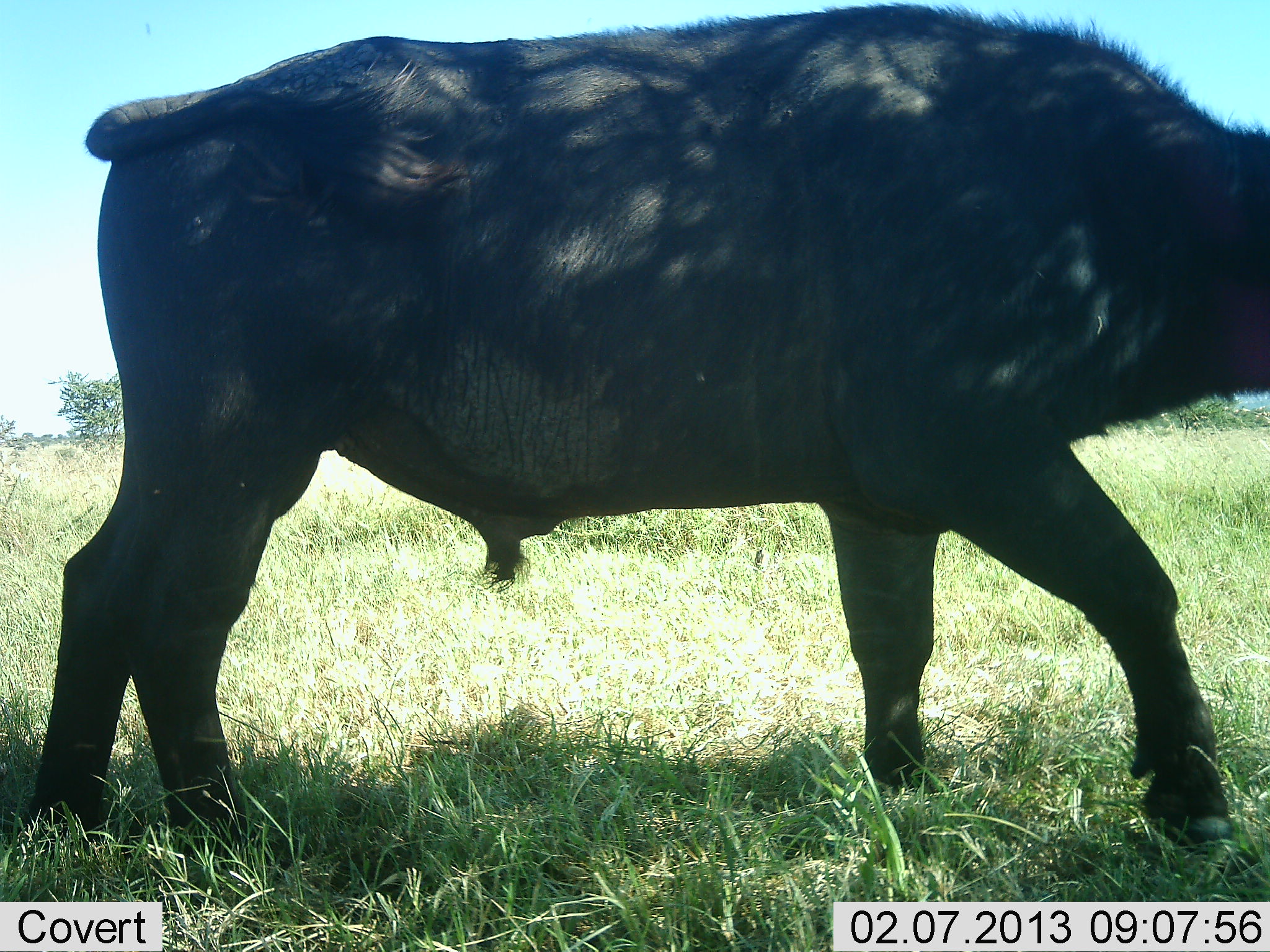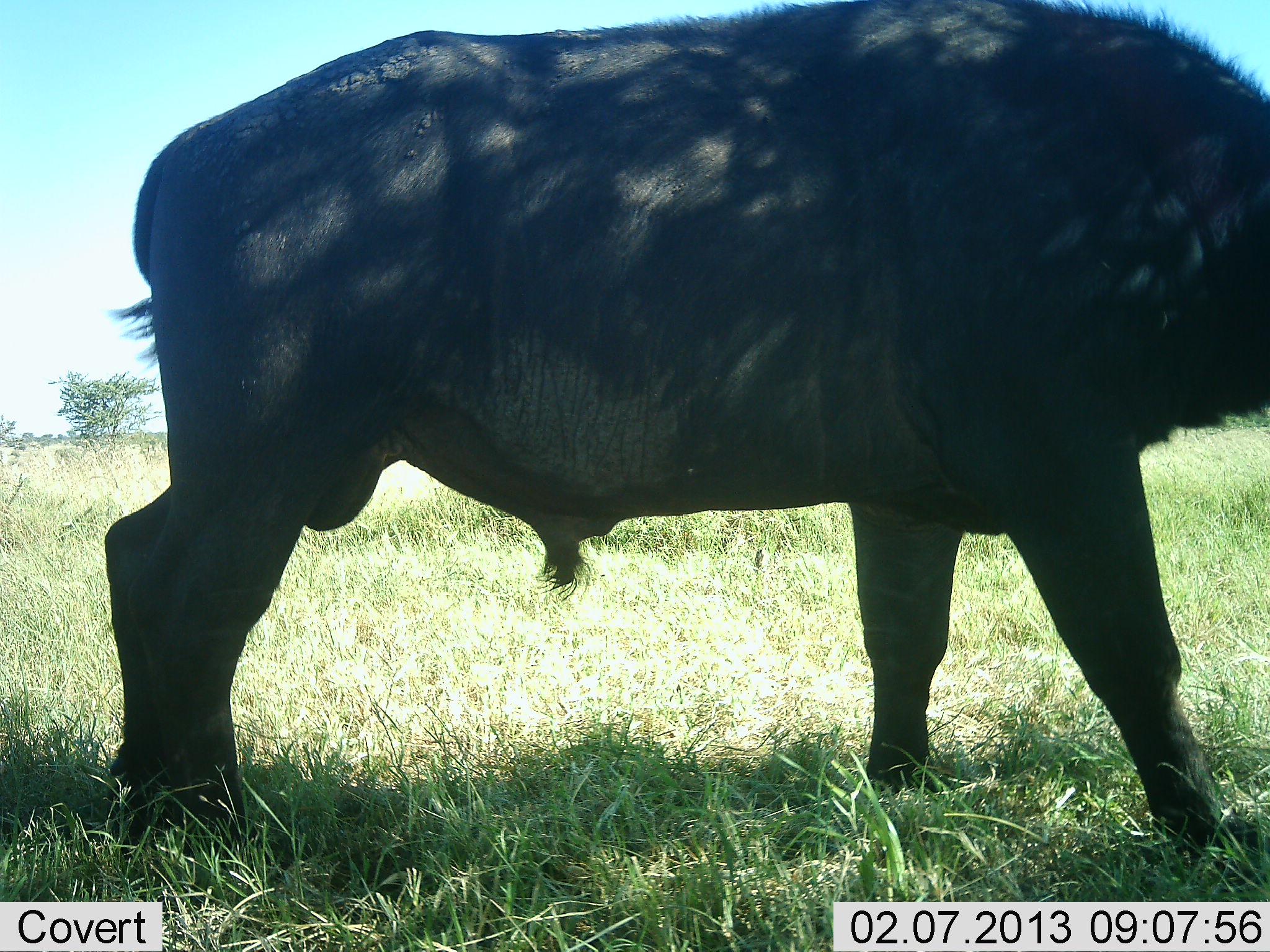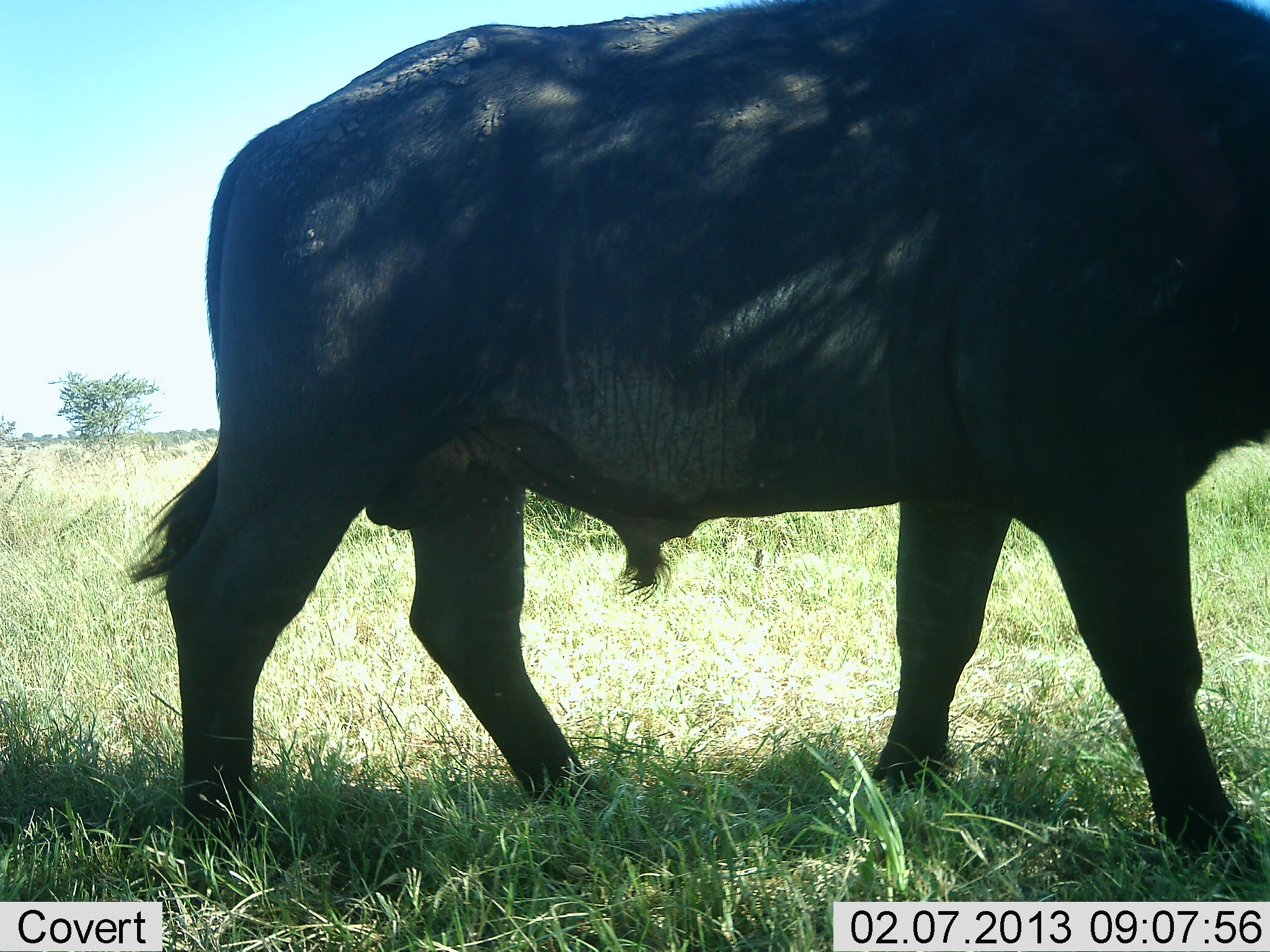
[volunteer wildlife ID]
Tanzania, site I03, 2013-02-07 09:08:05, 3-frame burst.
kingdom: Animalia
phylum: Chordata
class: Mammalia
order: Artiodactyla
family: Bovidae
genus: Syncerus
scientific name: Syncerus caffer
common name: cape buffalo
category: buffalo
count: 1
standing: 51%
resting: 0%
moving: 51%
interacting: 0%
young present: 0%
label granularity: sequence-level